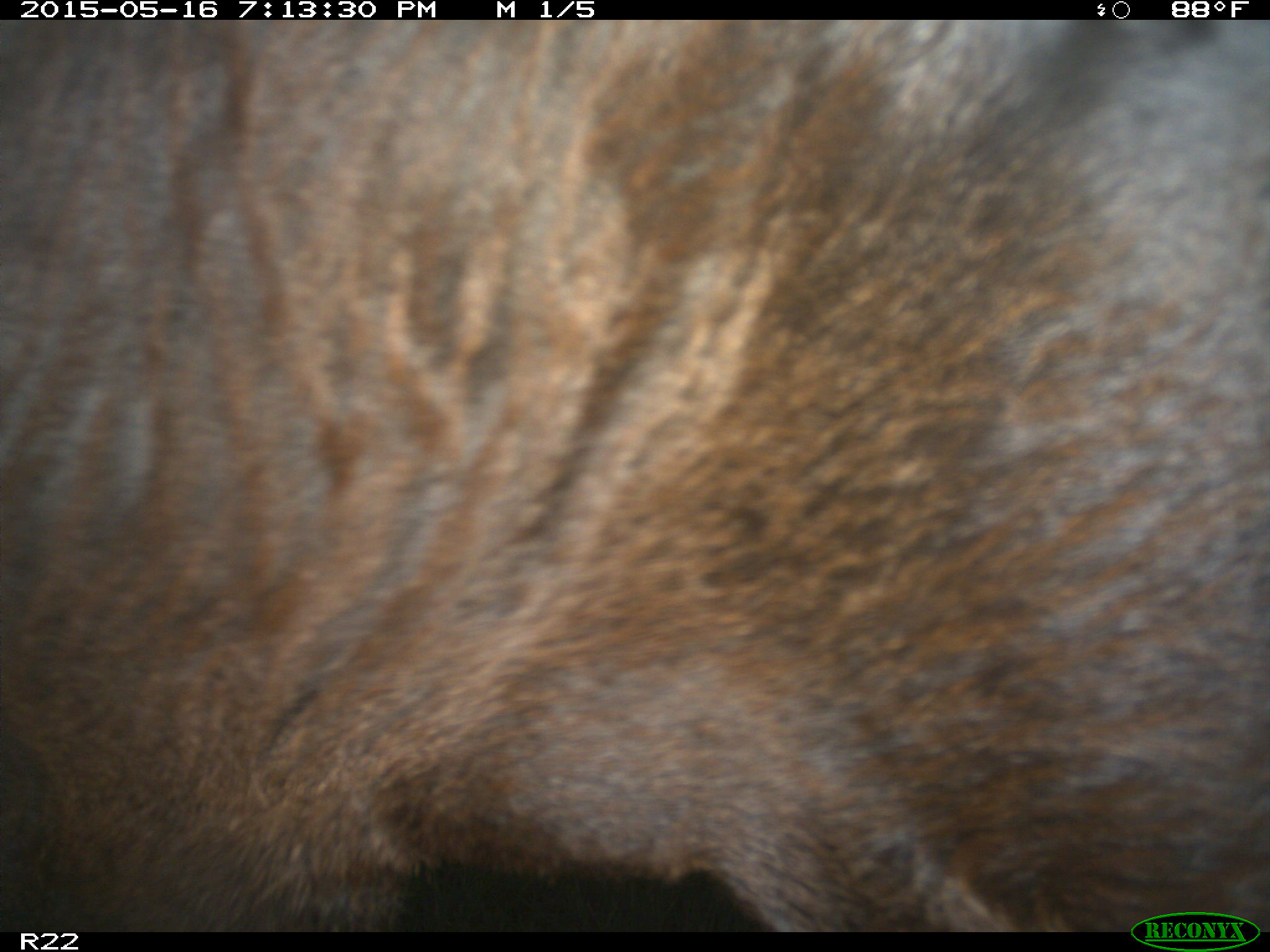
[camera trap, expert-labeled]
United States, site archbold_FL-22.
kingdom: Animalia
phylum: Chordata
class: Mammalia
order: Artiodactyla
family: Bovidae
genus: Bos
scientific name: Bos taurus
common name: domestic cow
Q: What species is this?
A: Bos taurus (domestic cow).